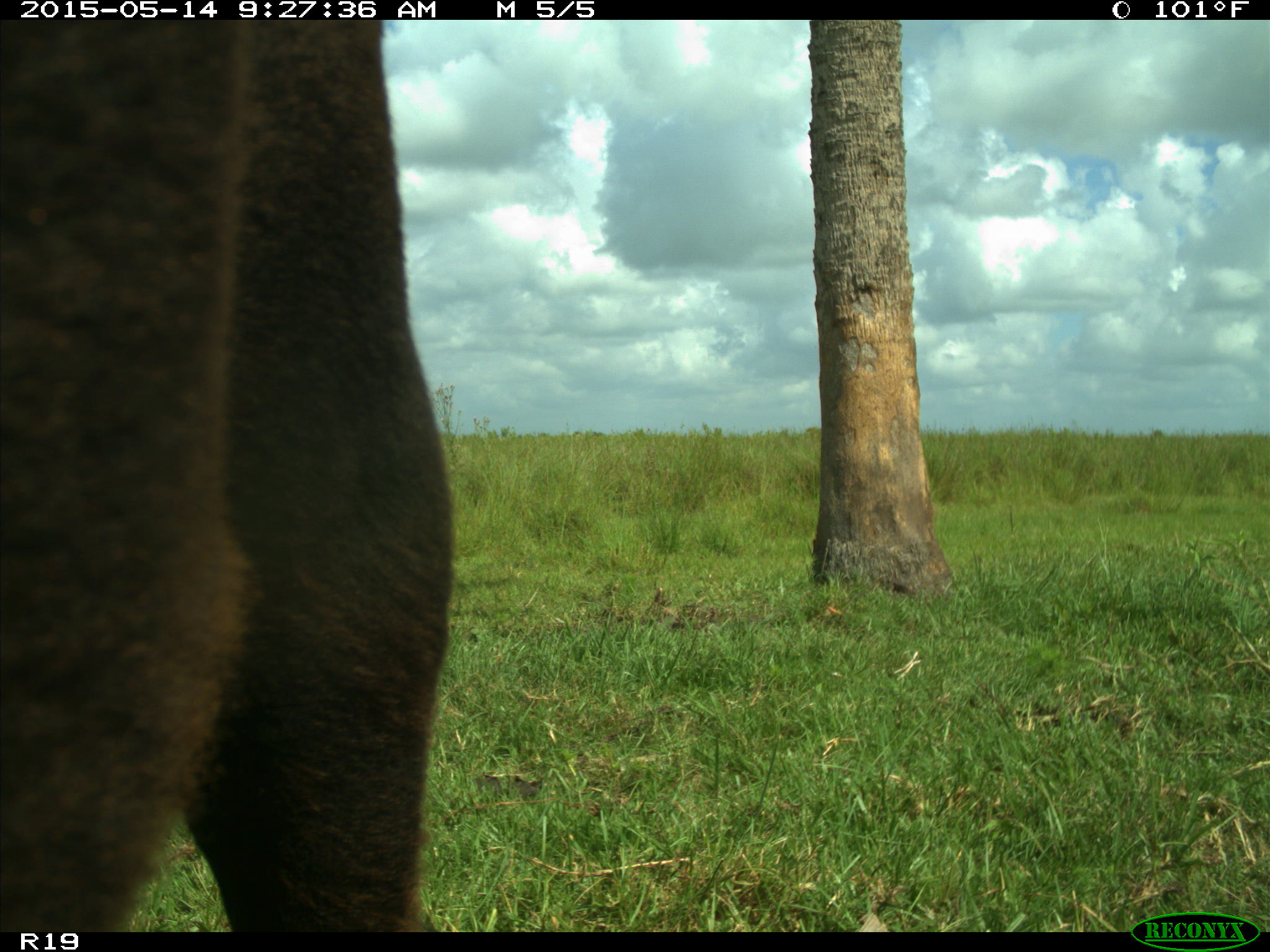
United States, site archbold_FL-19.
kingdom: Animalia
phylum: Chordata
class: Mammalia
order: Artiodactyla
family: Bovidae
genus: Bos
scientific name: Bos taurus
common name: domestic cow